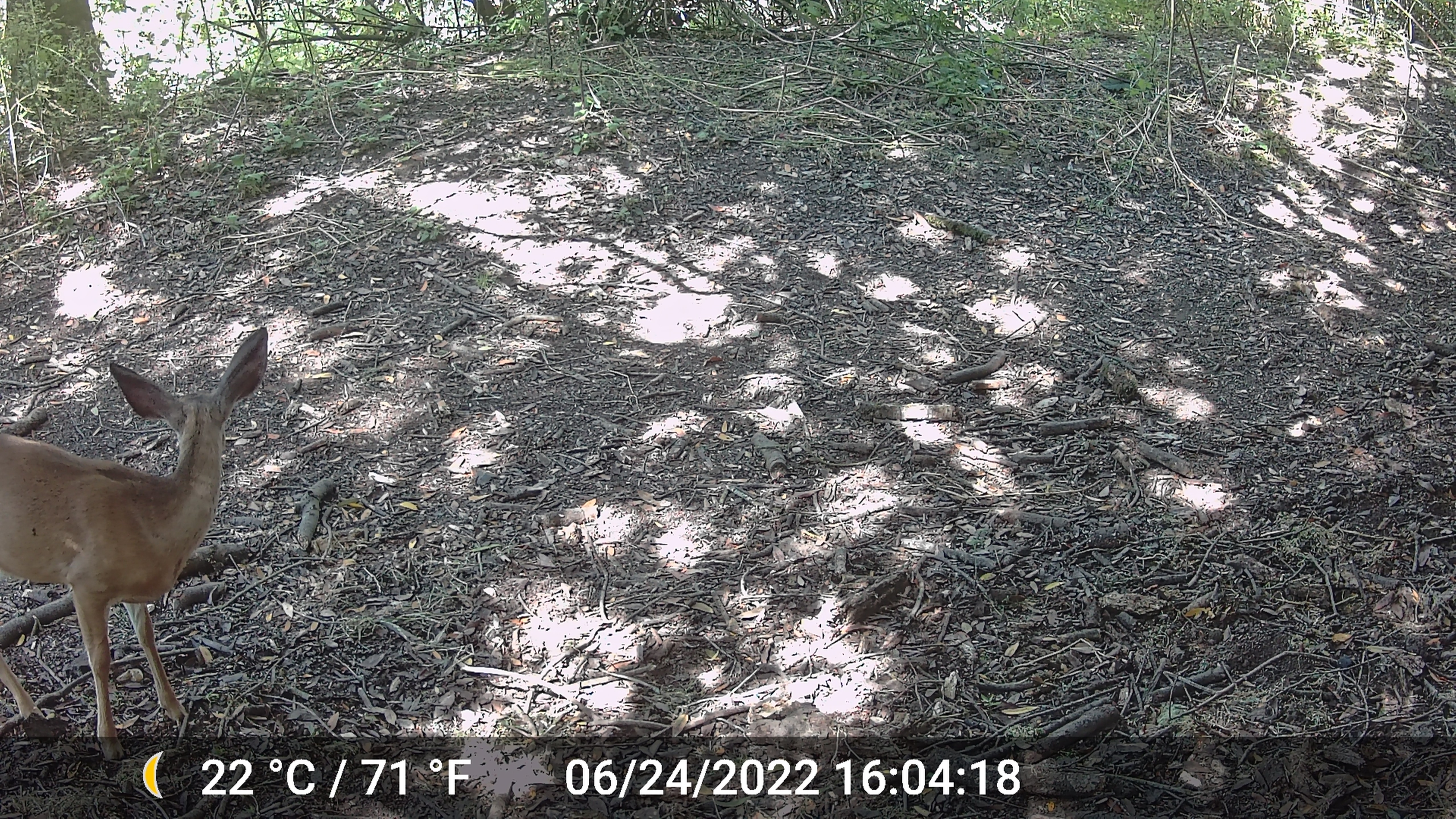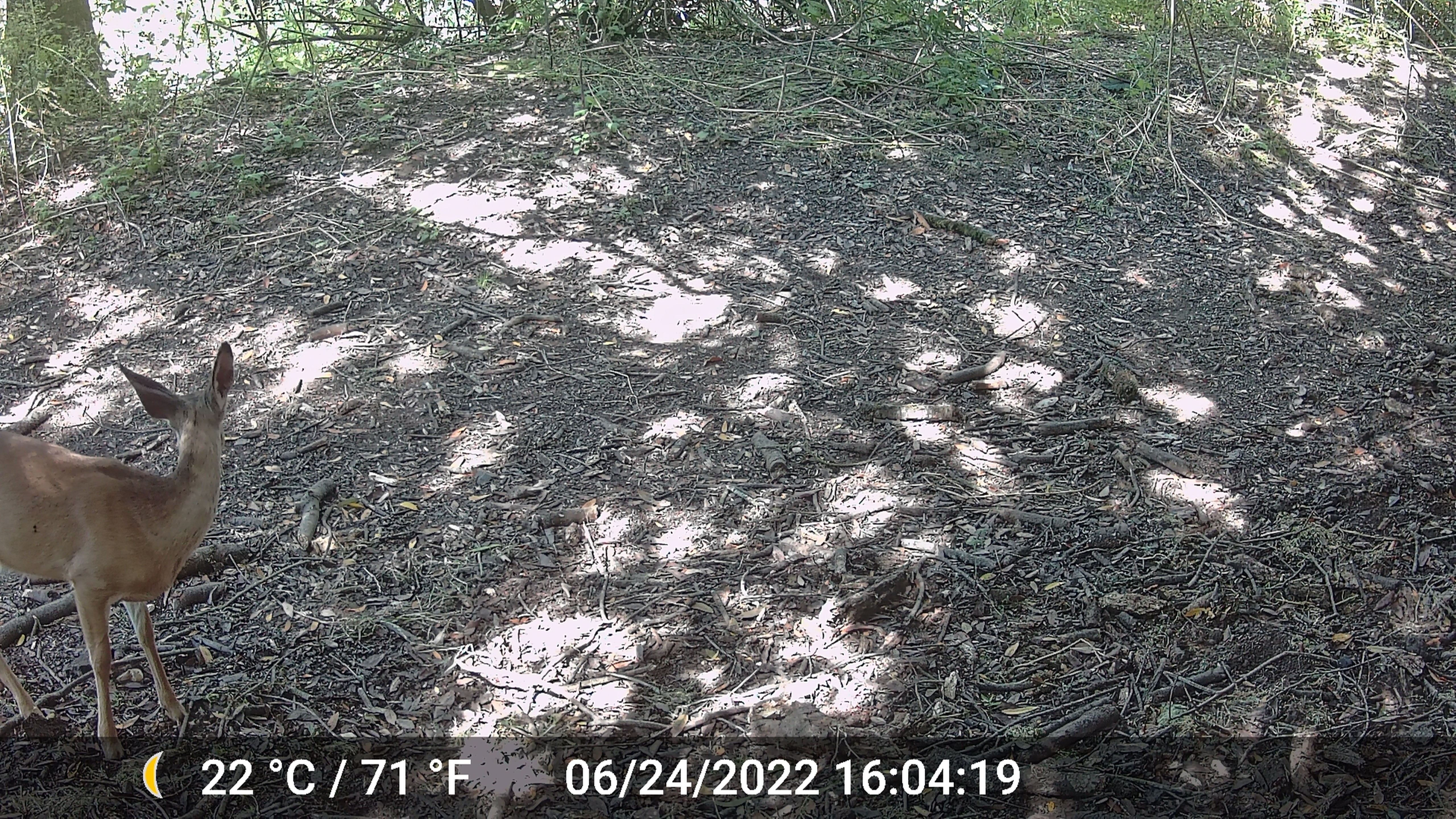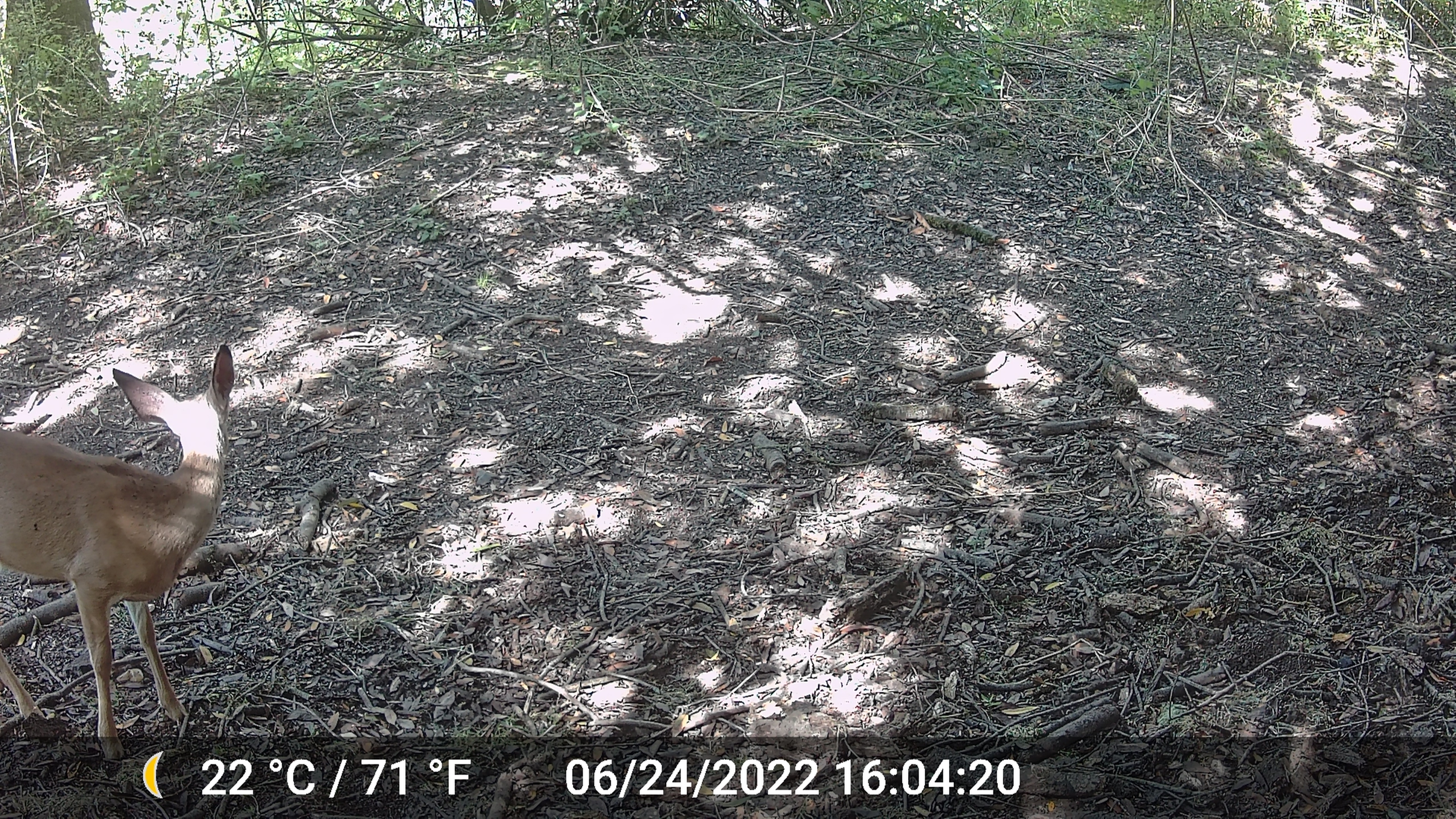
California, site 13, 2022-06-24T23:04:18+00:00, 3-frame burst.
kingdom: Animalia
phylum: Chordata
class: Mammalia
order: Artiodactyla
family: Cervidae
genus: Odocoileus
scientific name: Odocoileus hemionus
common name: mule deer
Mule deer (Odocoileus hemionus).